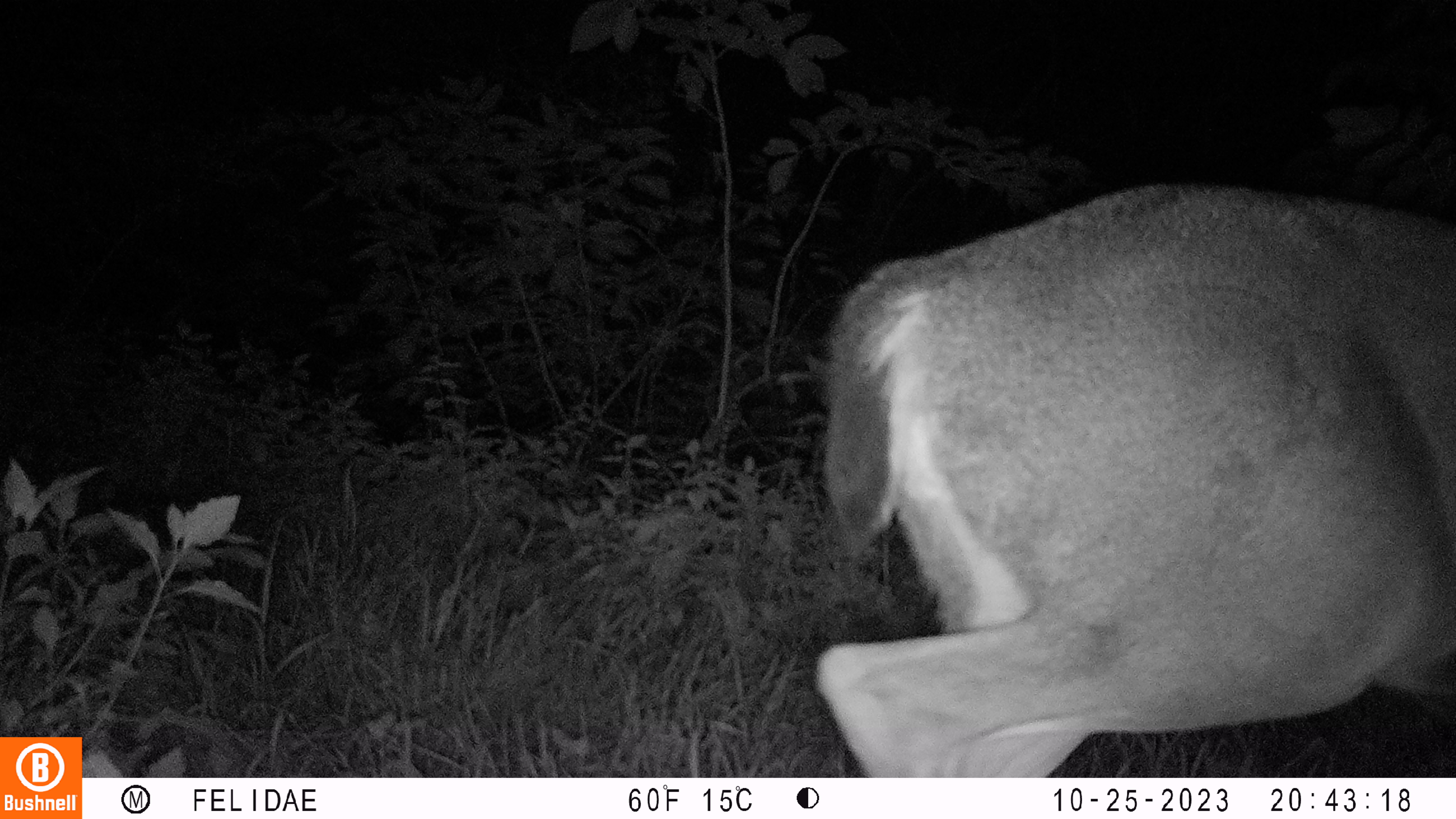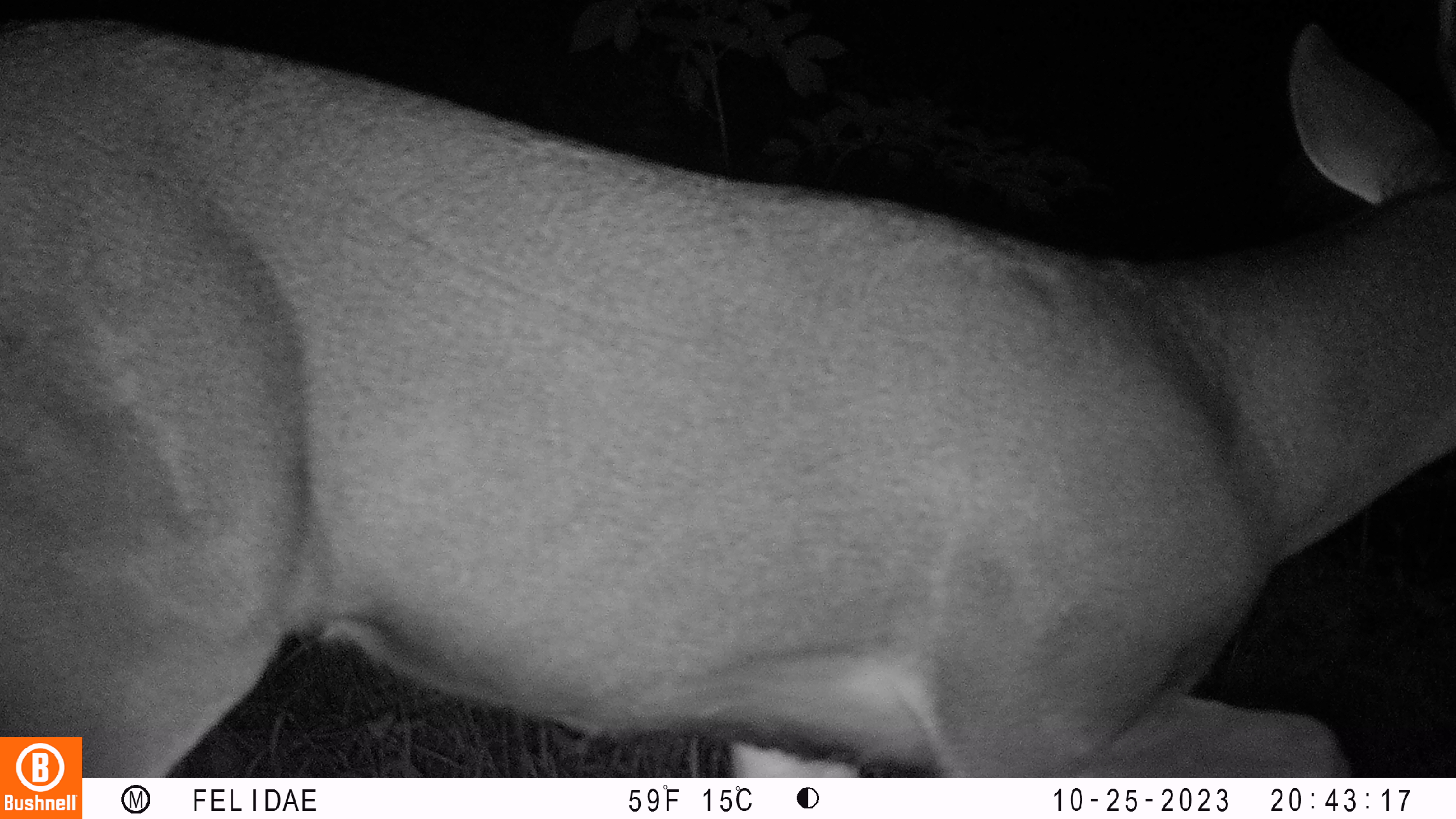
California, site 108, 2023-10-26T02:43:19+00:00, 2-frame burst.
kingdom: Animalia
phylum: Chordata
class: Mammalia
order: Artiodactyla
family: Cervidae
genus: Odocoileus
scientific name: Odocoileus hemionus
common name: mule deer